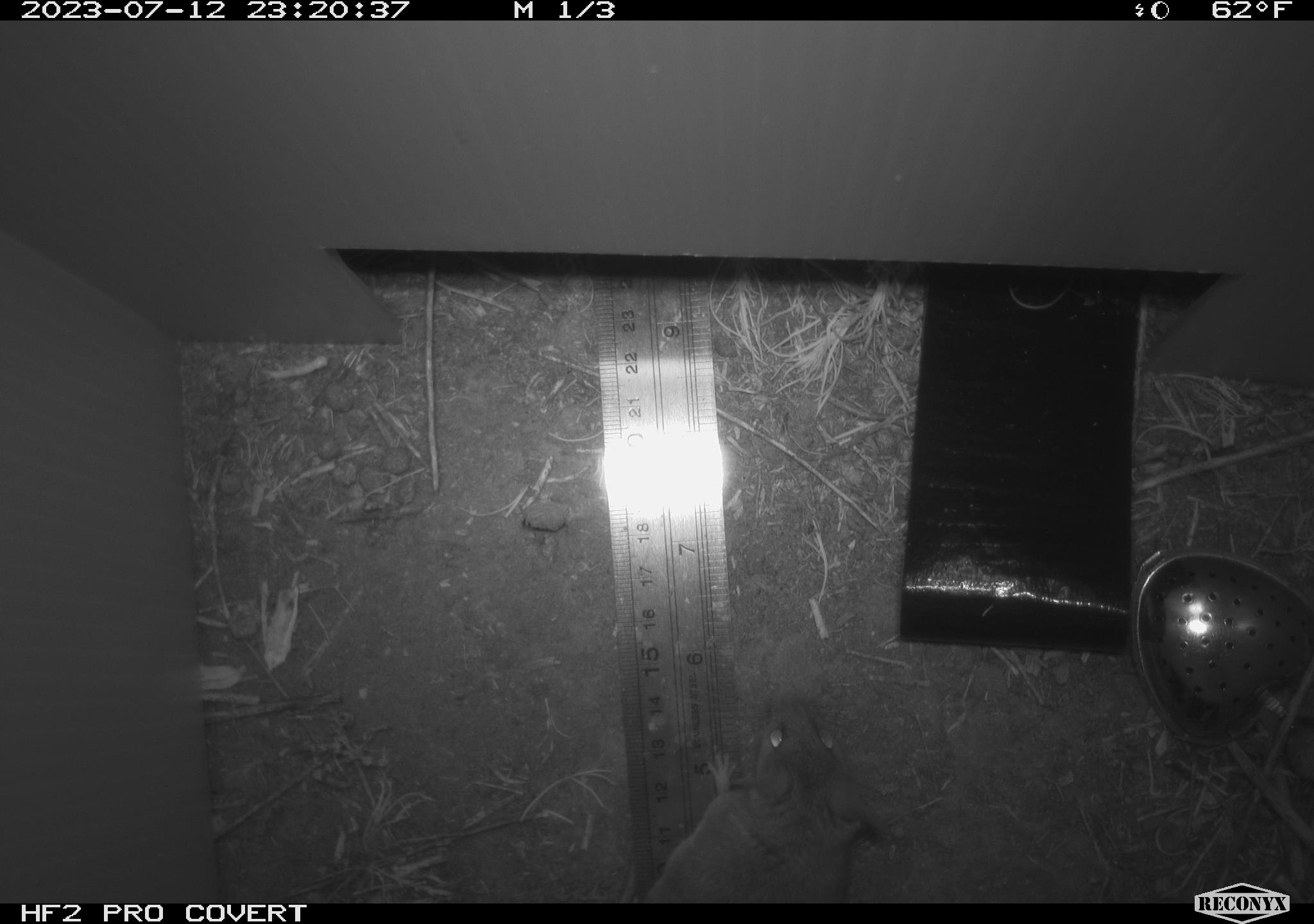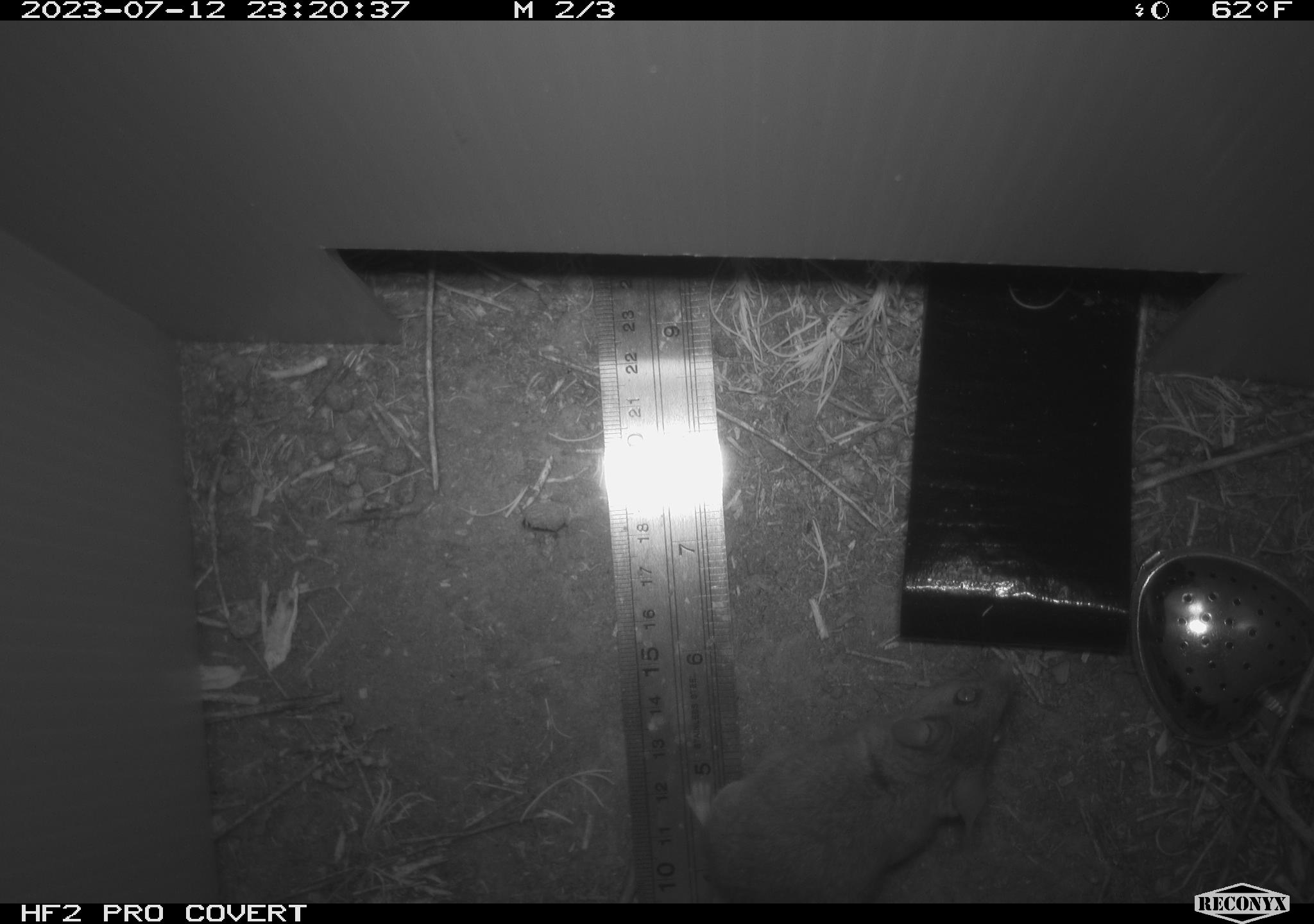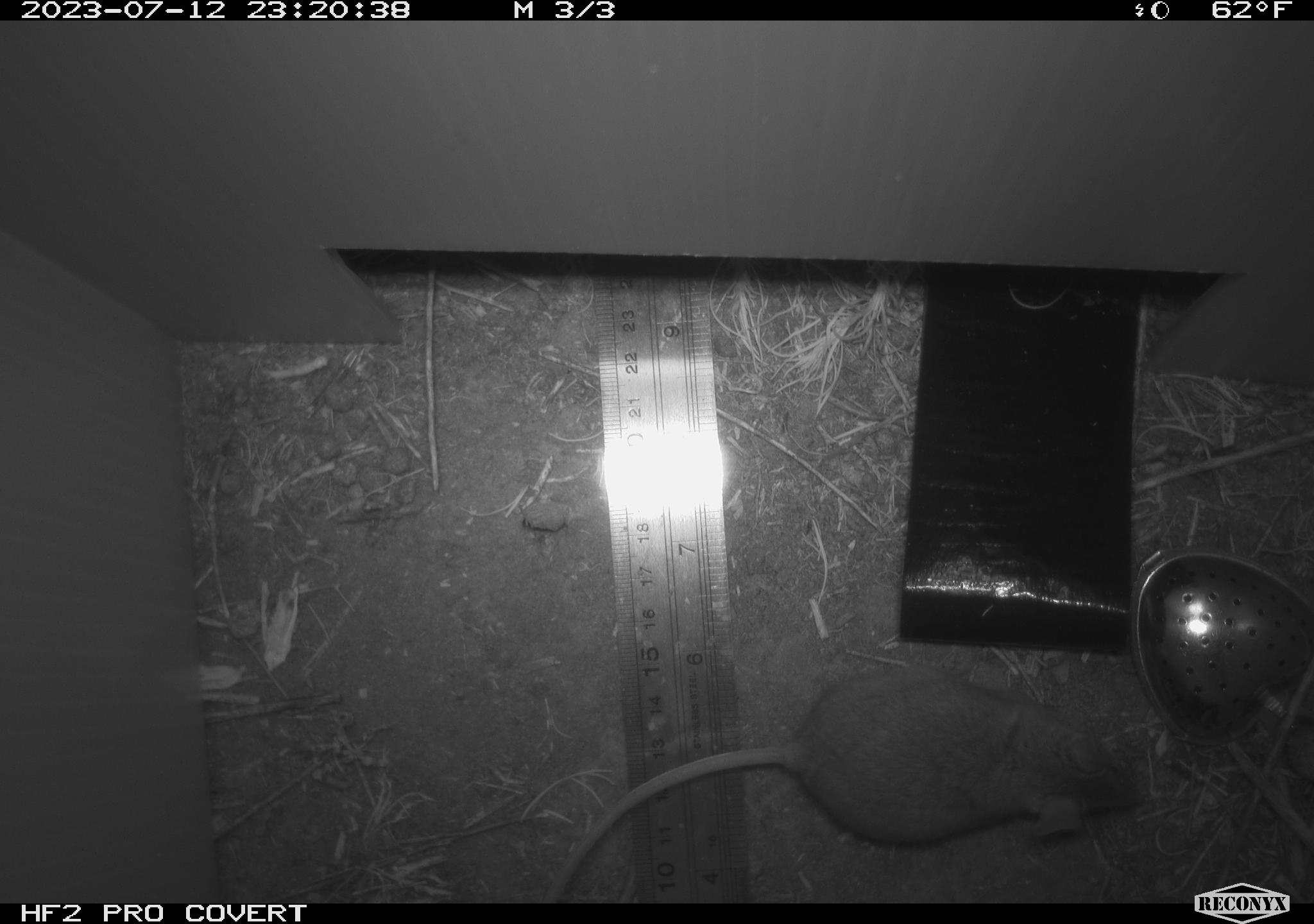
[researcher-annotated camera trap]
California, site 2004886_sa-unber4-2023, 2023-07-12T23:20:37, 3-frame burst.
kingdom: Animalia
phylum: Chordata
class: Mammalia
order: Rodentia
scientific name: Rodentia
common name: mouse species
Mouse species (Rodentia).